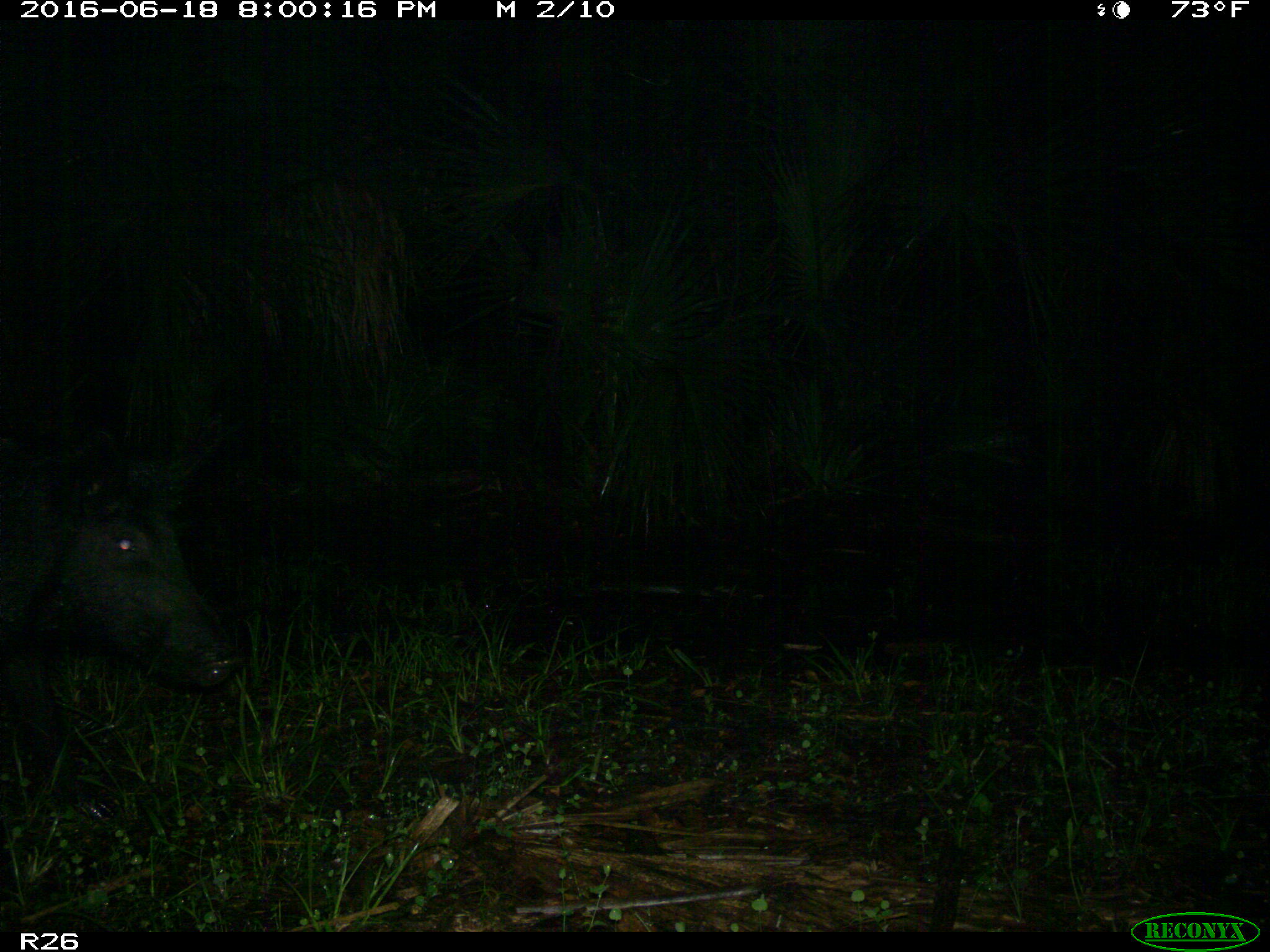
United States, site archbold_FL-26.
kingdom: Animalia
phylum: Chordata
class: Mammalia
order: Artiodactyla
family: Suidae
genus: Sus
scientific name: Sus scrofa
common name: wild boar